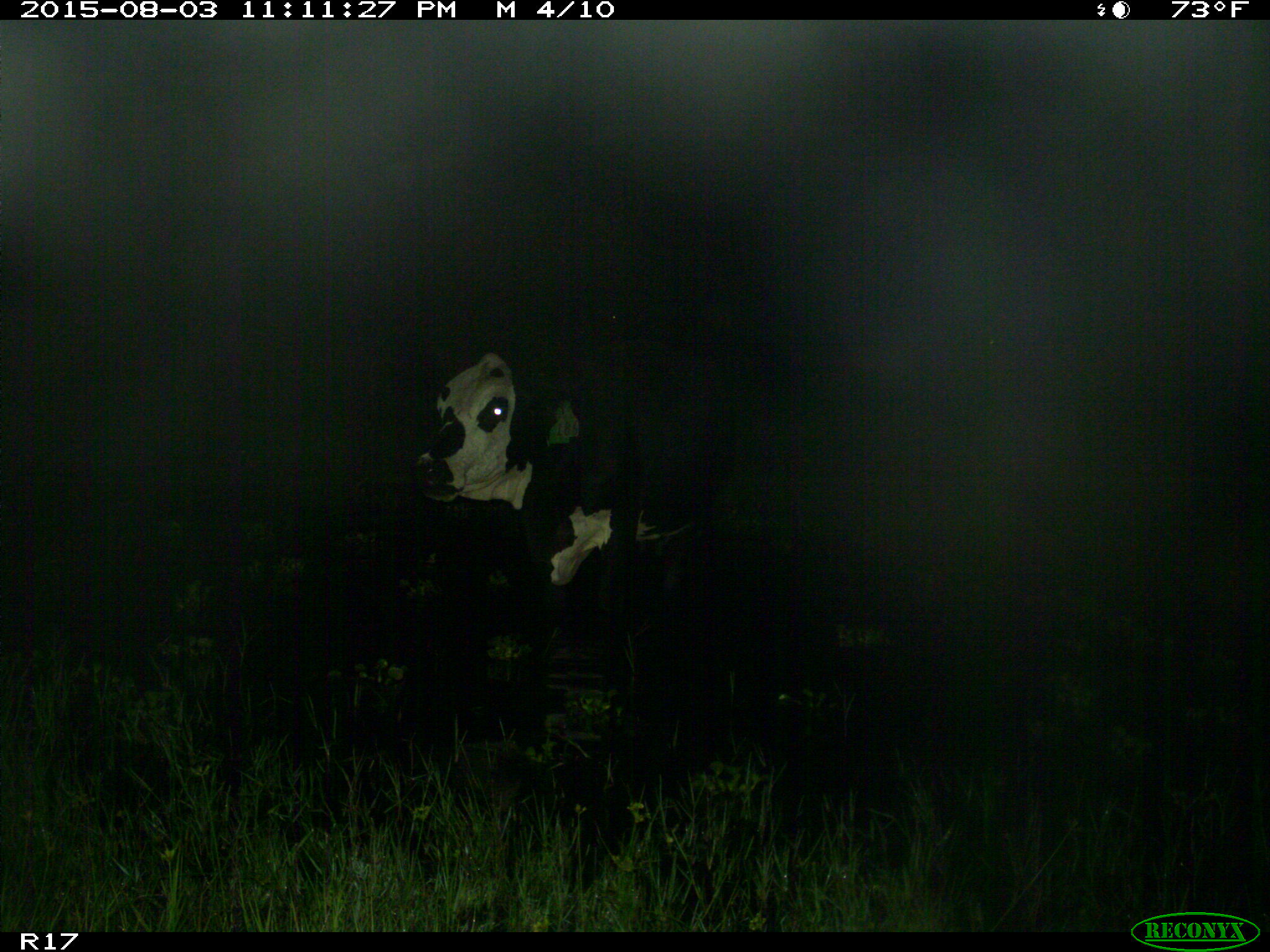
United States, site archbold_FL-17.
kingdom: Animalia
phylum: Chordata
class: Mammalia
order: Artiodactyla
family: Bovidae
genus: Bos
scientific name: Bos taurus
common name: domestic cow